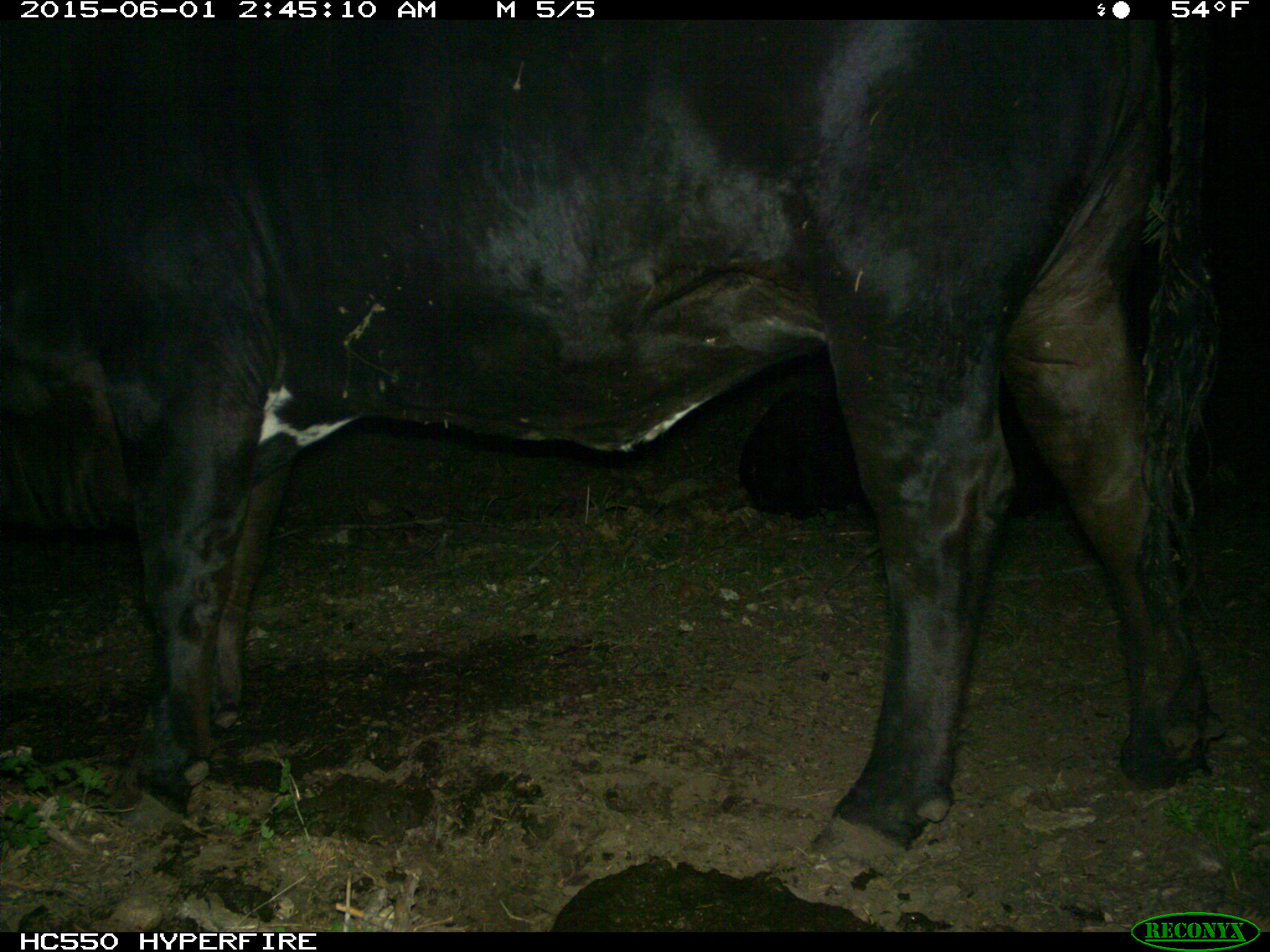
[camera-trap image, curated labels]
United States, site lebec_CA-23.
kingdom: Animalia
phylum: Chordata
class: Mammalia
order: Artiodactyla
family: Bovidae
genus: Bos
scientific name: Bos taurus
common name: domestic cow